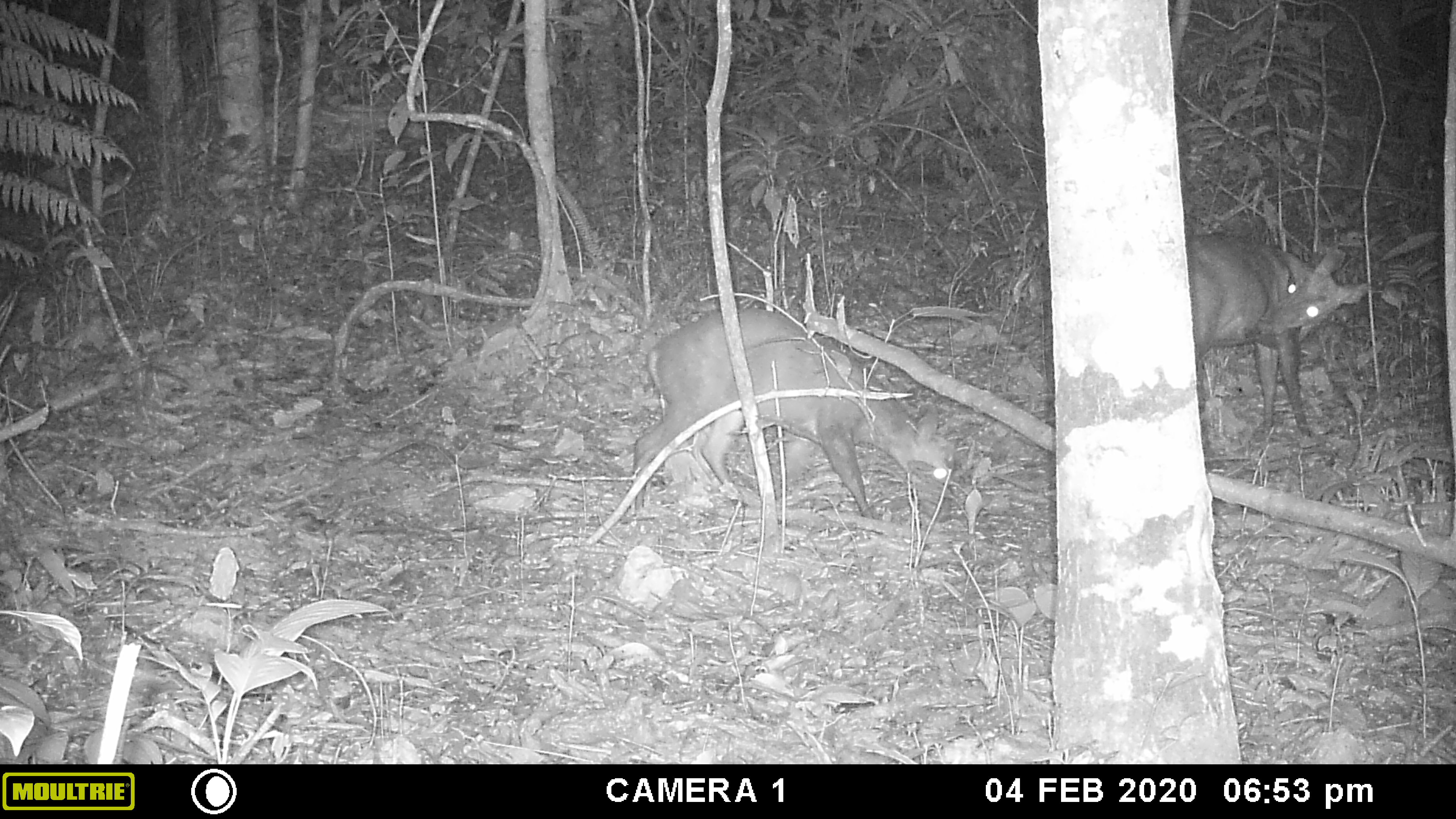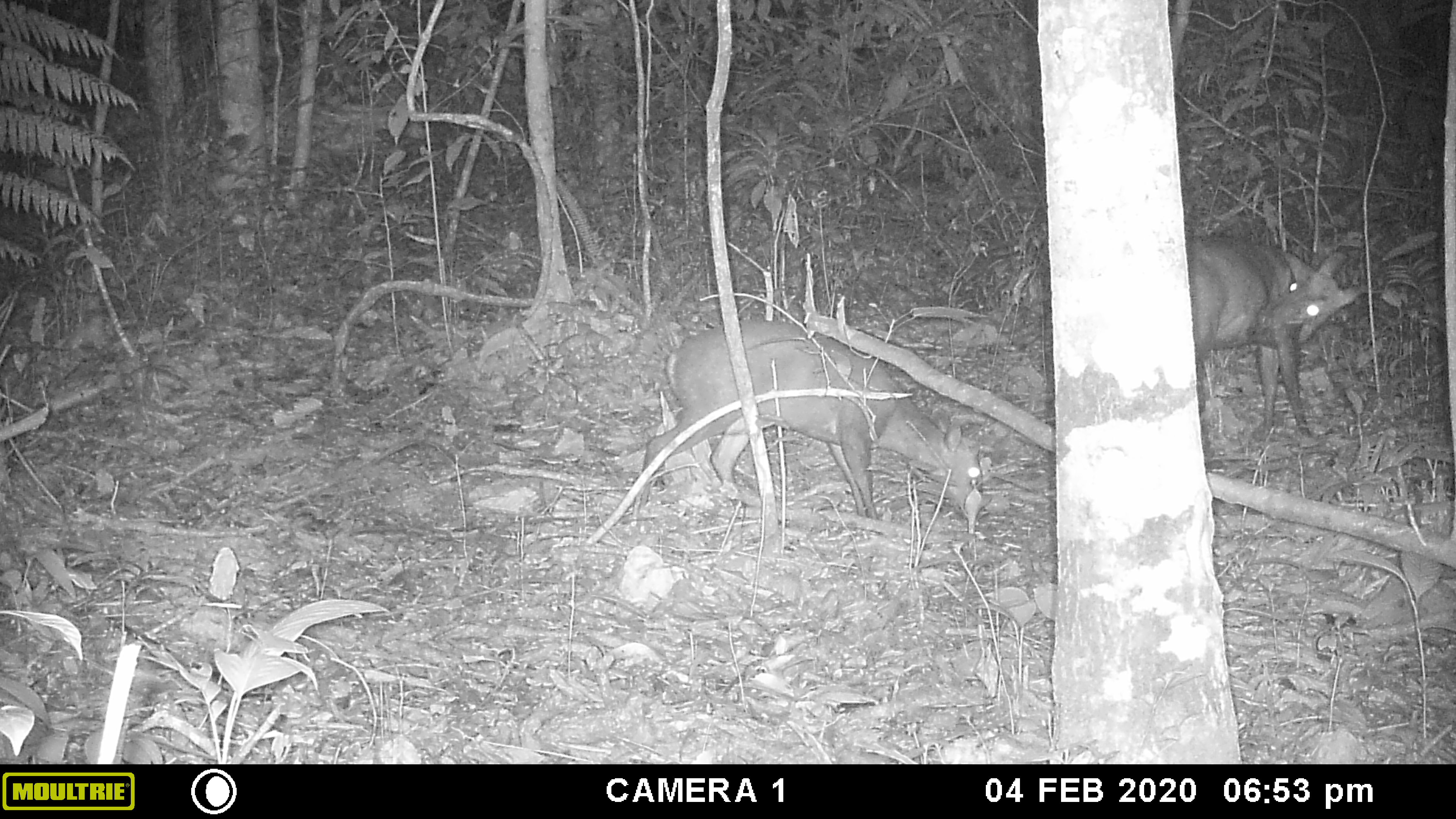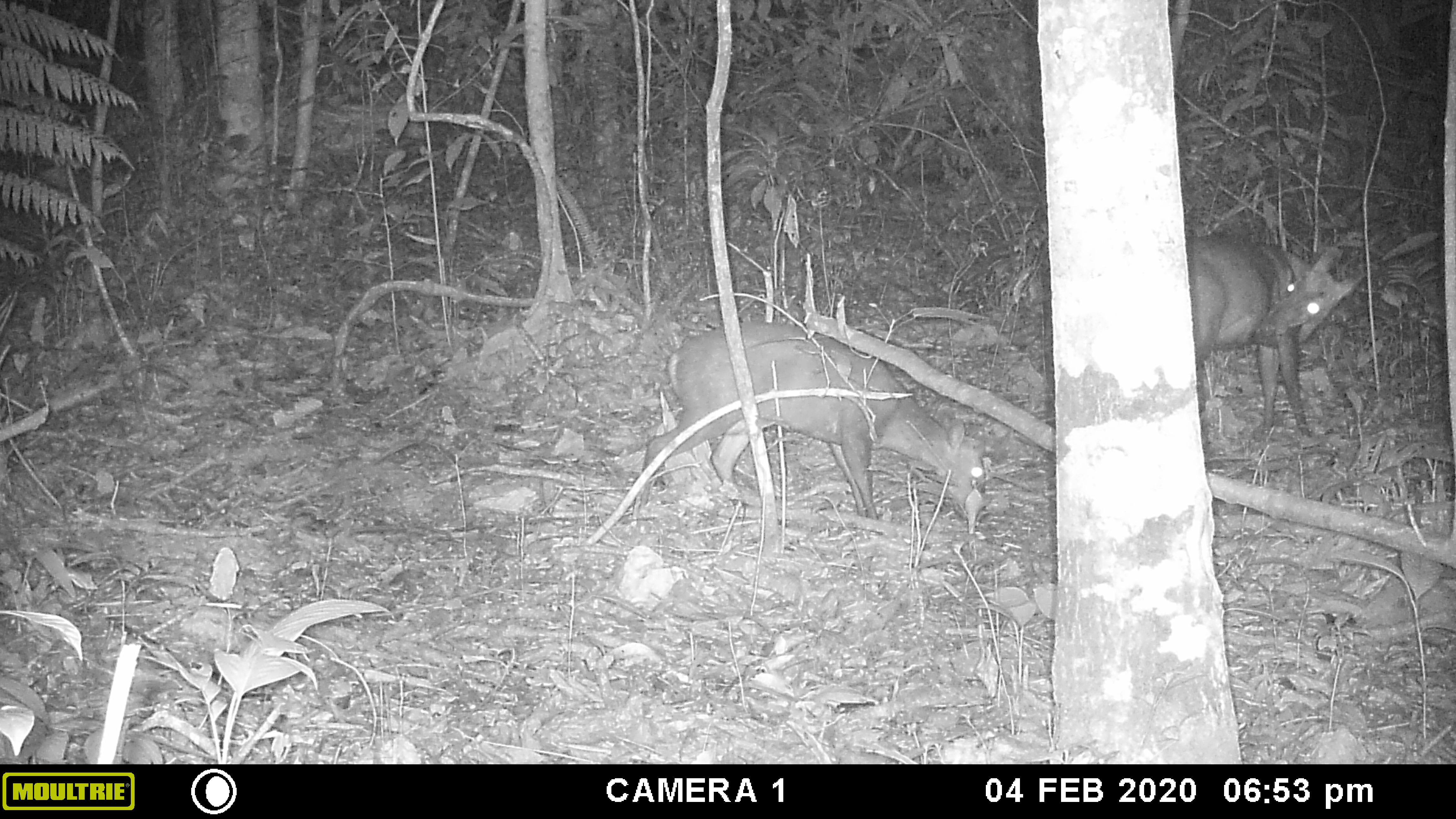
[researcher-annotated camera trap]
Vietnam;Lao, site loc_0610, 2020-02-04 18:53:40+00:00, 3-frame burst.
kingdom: Animalia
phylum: Chordata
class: Mammalia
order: Artiodactyla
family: Cervidae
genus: Muntiacus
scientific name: Muntiacus rooseveltorum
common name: roosevelt's muntjac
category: roosevelts muntjac group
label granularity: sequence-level